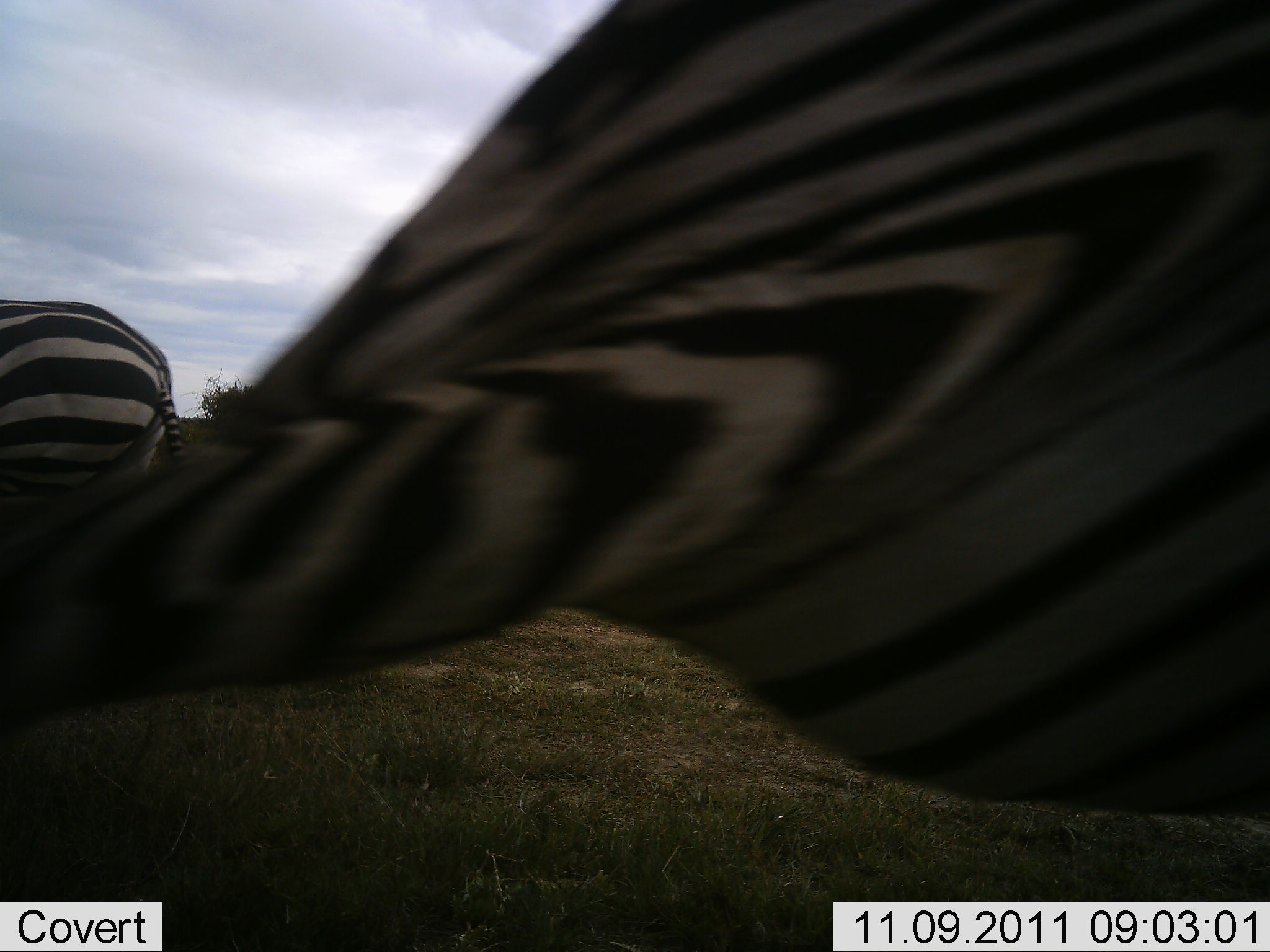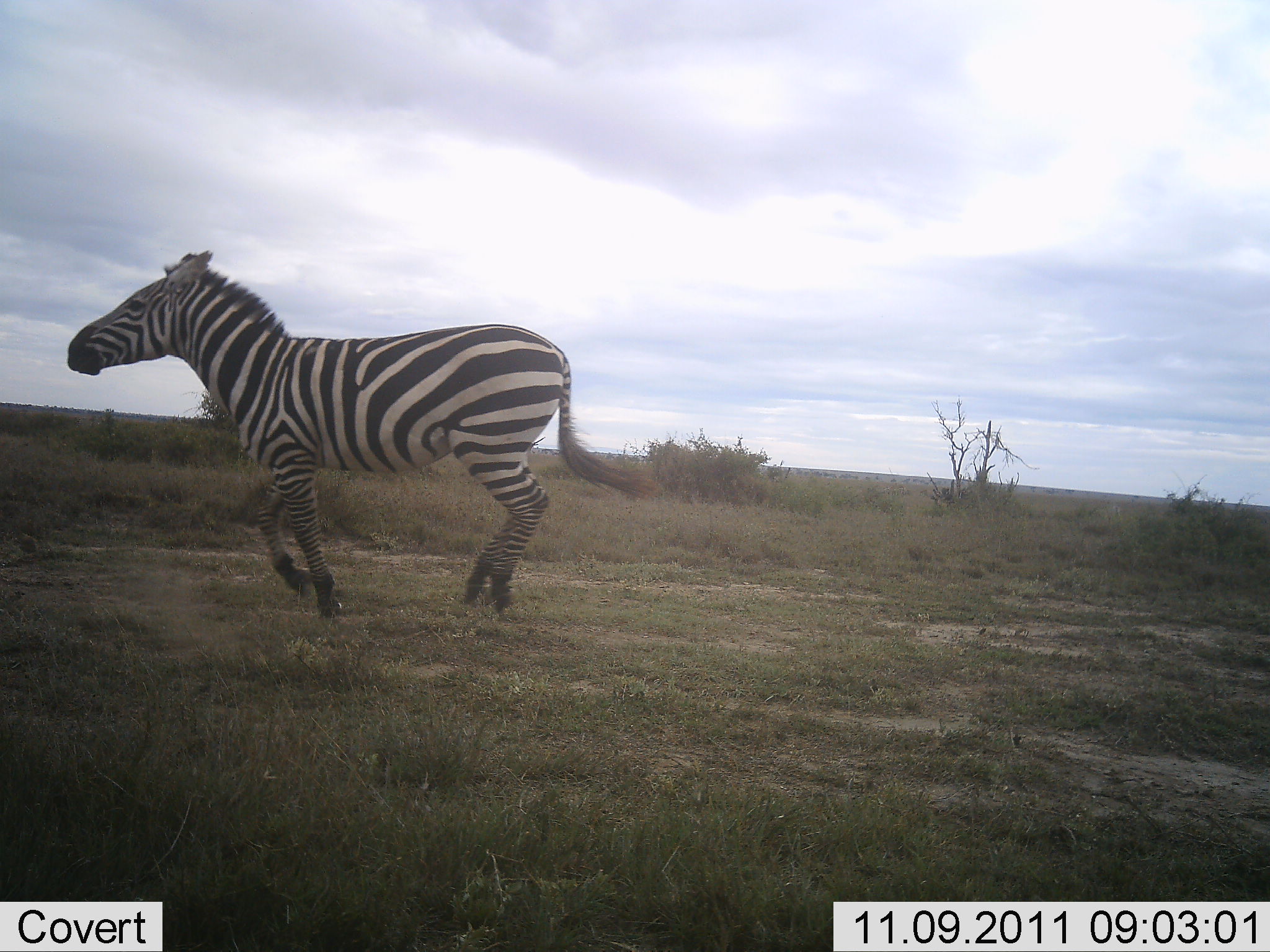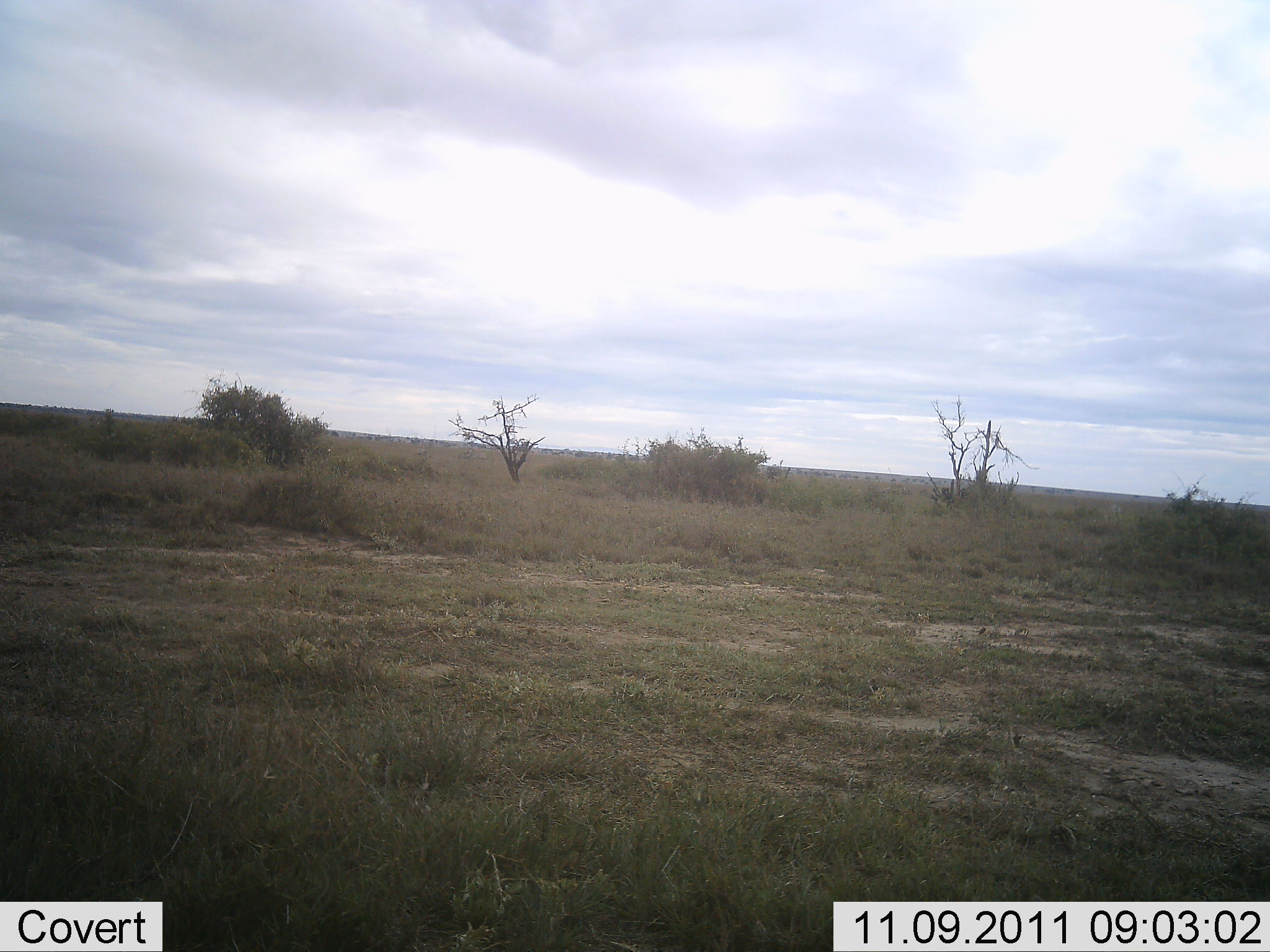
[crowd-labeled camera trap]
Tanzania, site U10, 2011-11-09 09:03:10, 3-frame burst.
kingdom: Animalia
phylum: Chordata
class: Mammalia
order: Perissodactyla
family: Equidae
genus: Equus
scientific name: Equus quagga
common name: plains zebra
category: zebra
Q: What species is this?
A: Zebra (plains zebra) (Equus quagga).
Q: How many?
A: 2.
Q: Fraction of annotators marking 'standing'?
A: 9%.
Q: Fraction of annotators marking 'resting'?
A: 0%.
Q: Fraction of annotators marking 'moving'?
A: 91%.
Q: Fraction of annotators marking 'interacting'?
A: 0%.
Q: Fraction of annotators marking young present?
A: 0%.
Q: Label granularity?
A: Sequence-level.